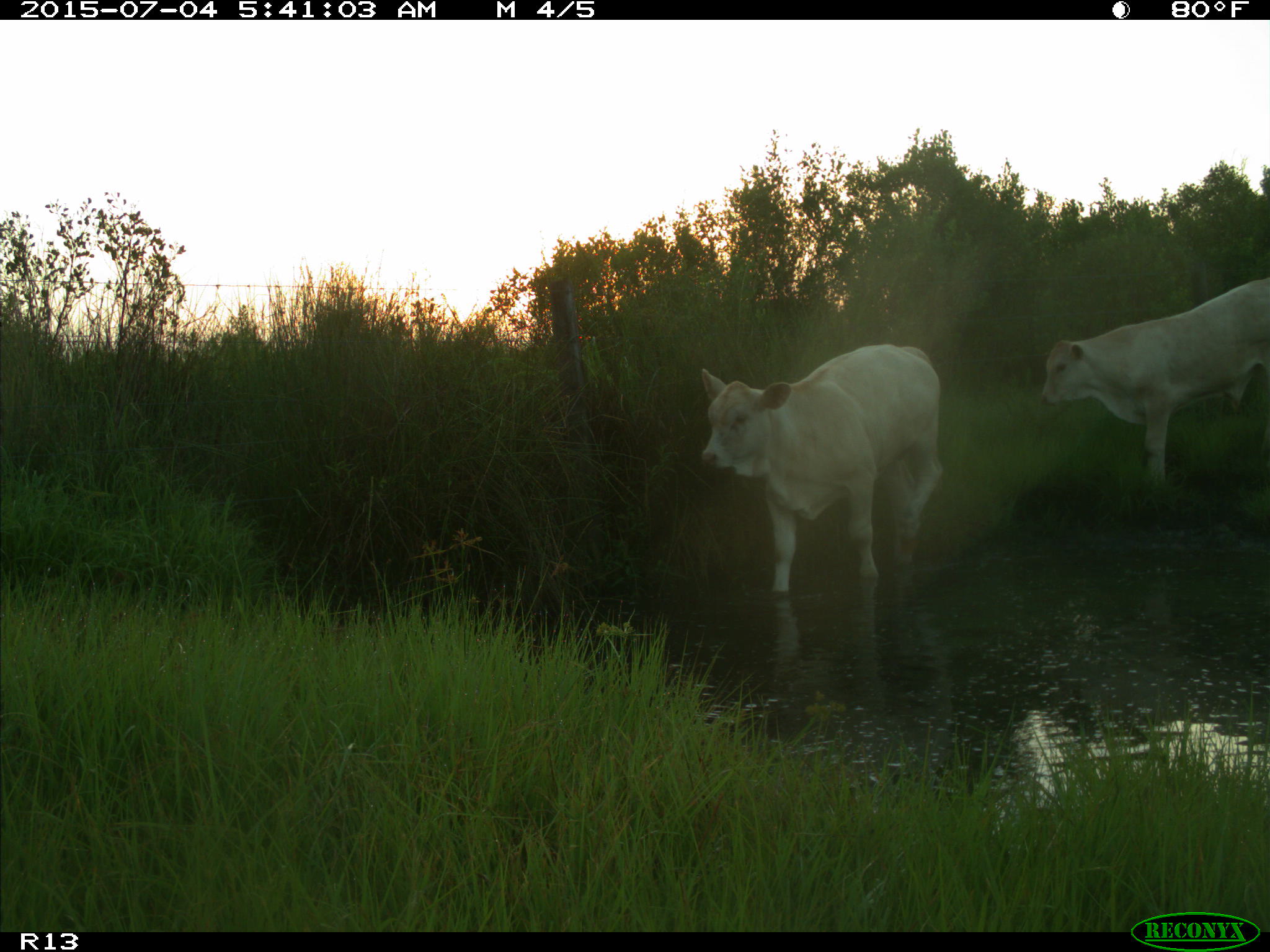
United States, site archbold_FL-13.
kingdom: Animalia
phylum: Chordata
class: Mammalia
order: Artiodactyla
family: Bovidae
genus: Bos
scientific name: Bos taurus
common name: domestic cow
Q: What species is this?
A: Bos taurus (domestic cow).